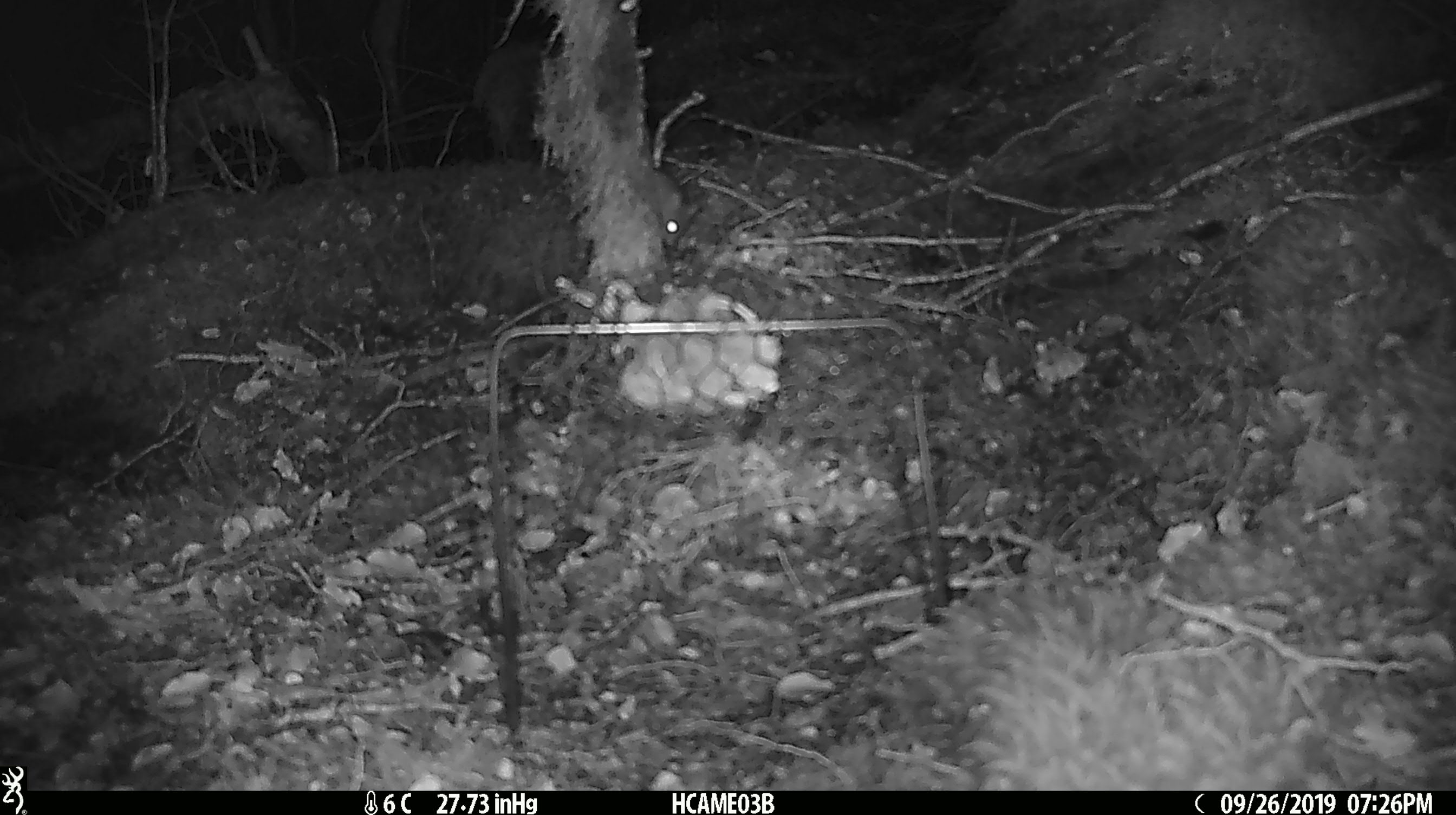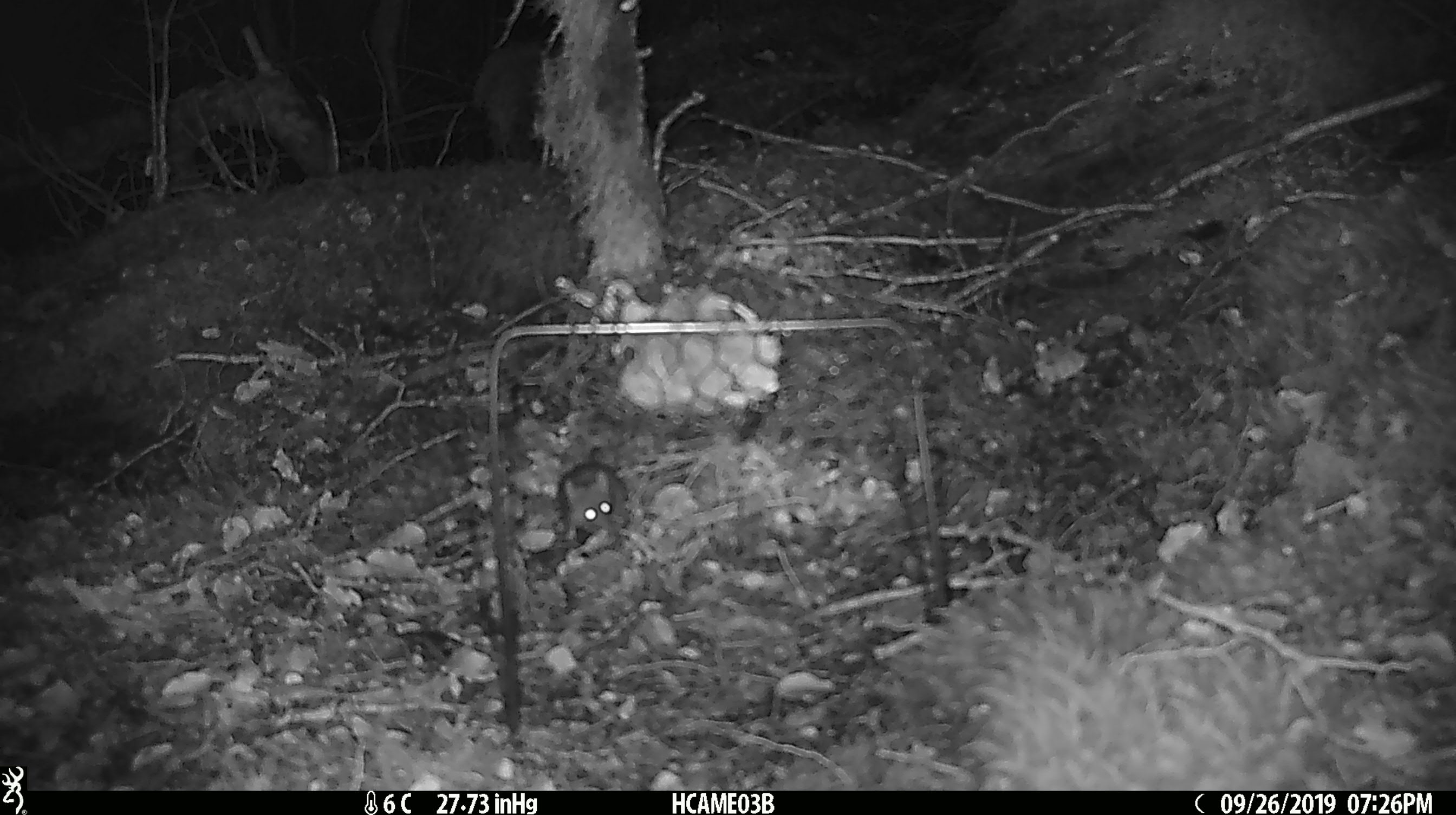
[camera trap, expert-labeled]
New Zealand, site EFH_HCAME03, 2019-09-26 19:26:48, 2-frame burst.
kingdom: Animalia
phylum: Chordata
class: Mammalia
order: Rodentia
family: Muridae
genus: Mus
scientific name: Mus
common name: mouse